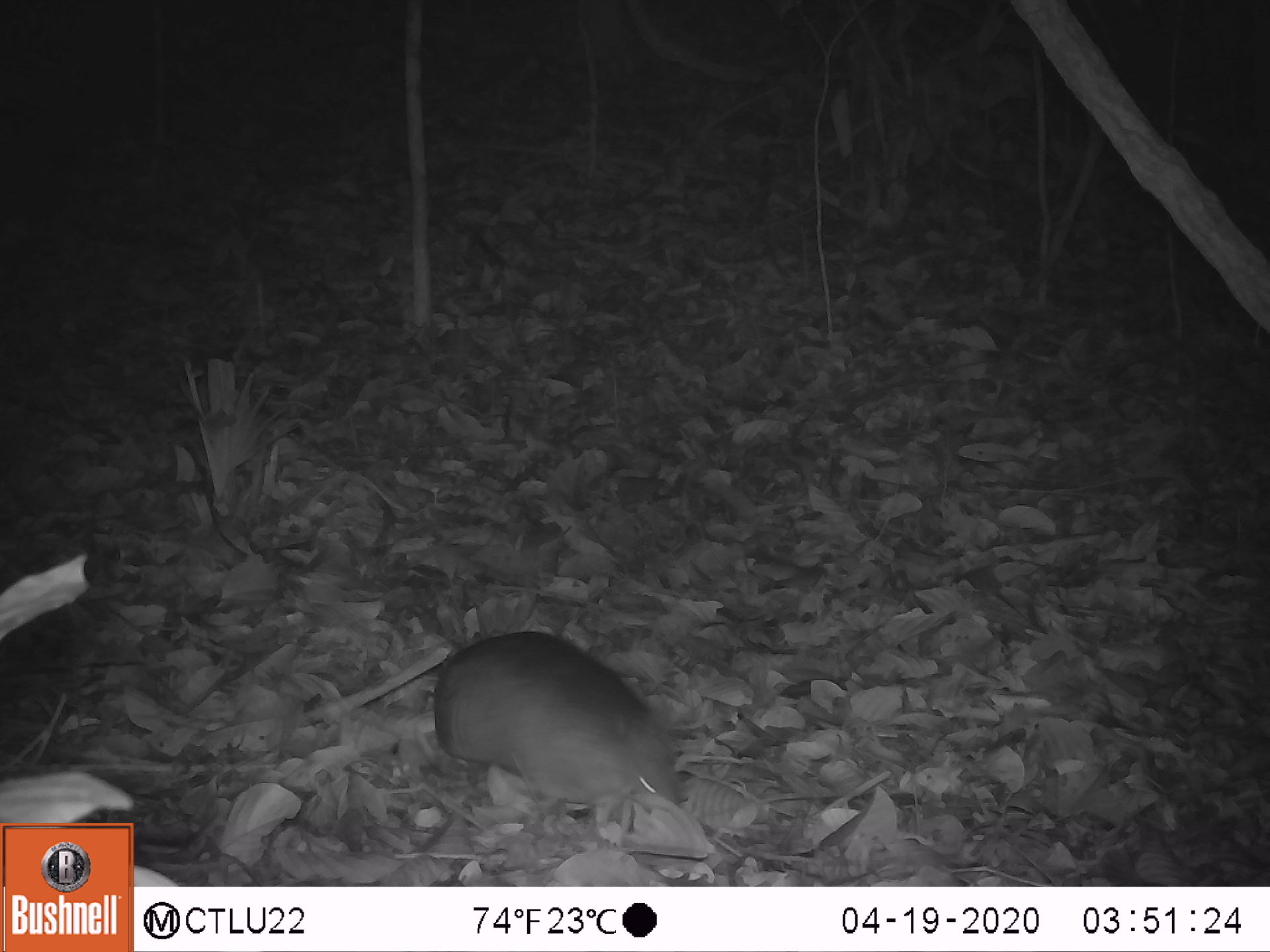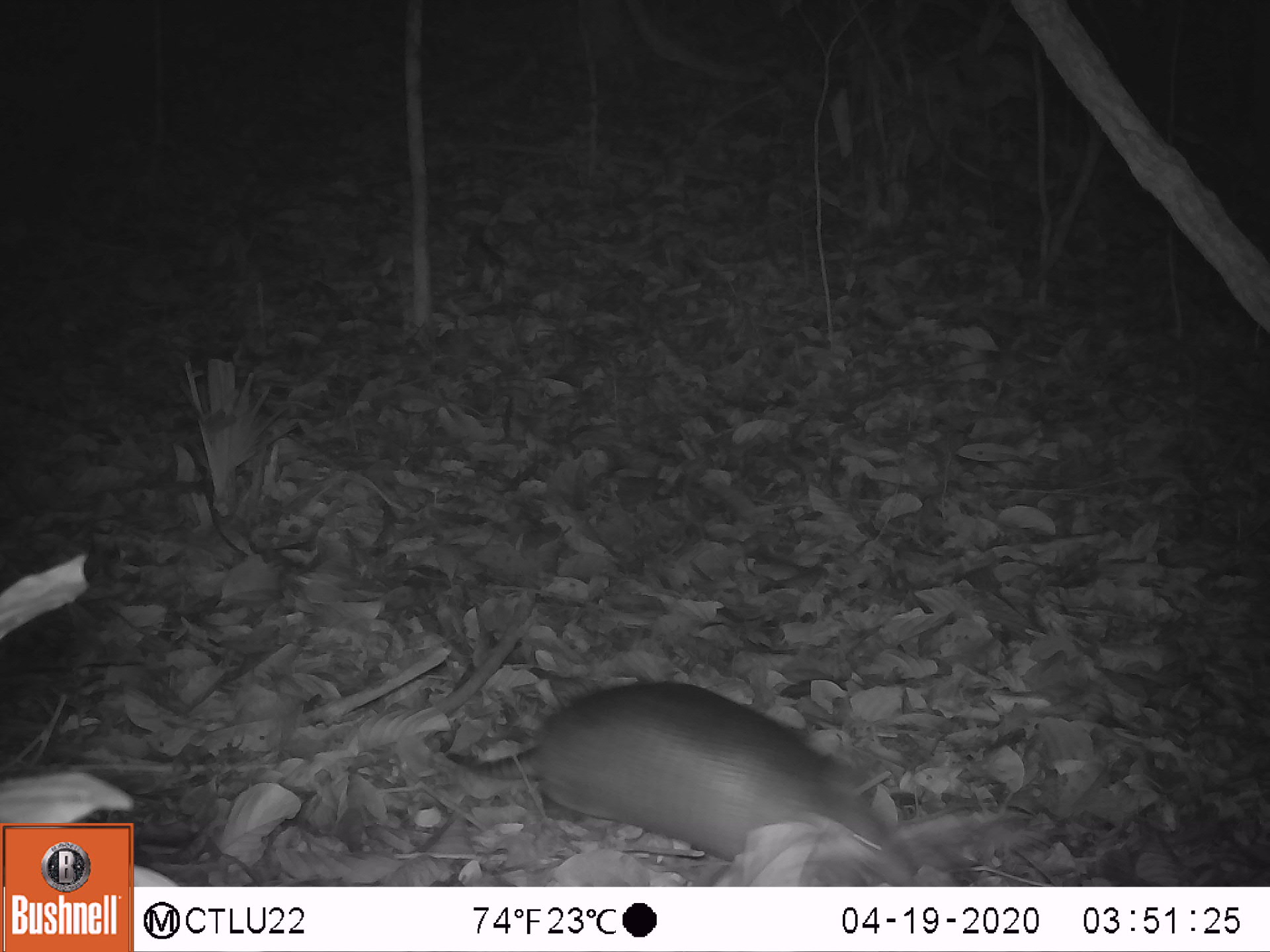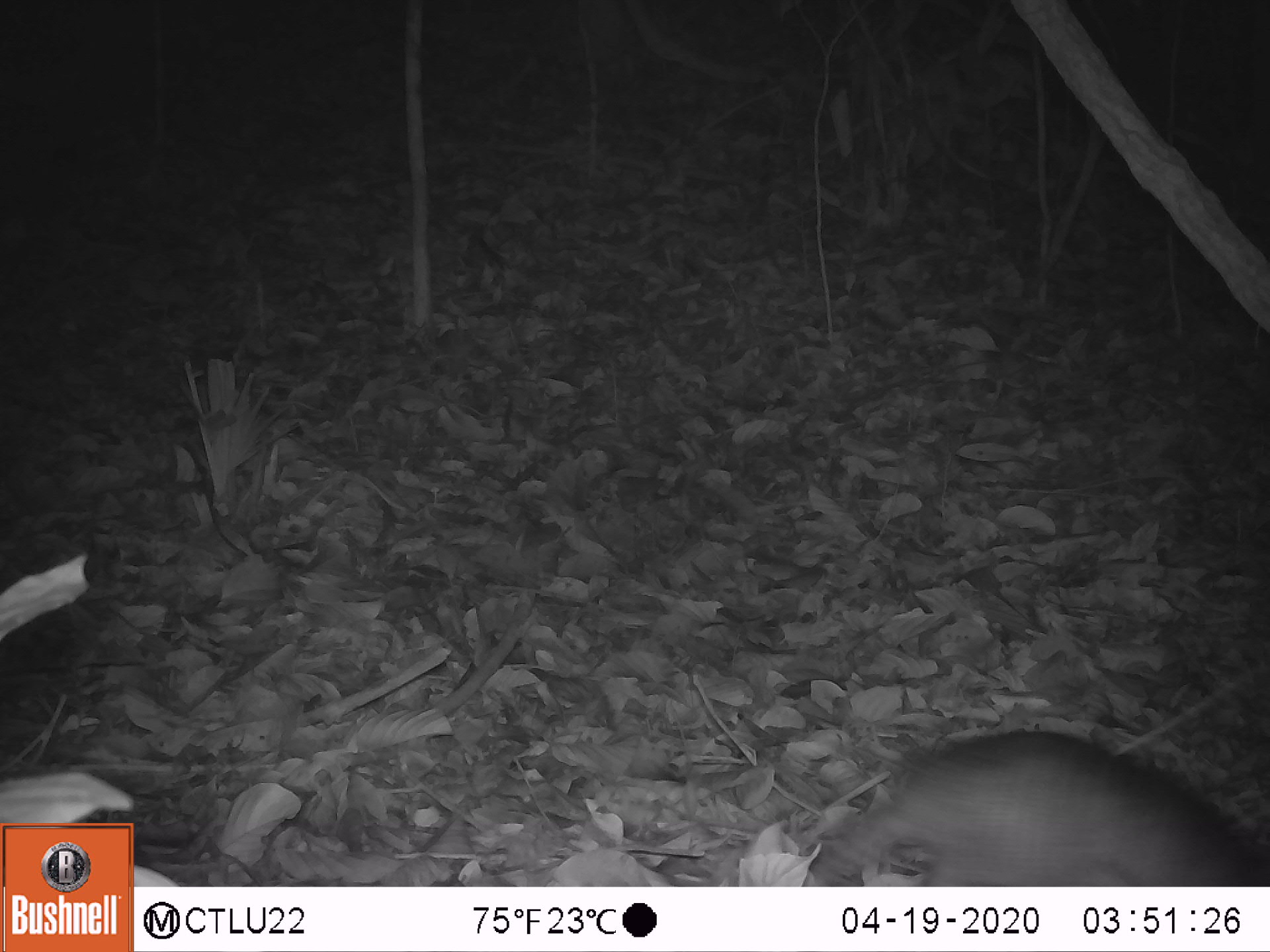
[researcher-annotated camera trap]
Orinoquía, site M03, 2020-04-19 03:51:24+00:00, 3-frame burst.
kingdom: Animalia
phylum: Chordata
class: Mammalia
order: Cingulata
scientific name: Cingulata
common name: armadillo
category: unknown armadillo